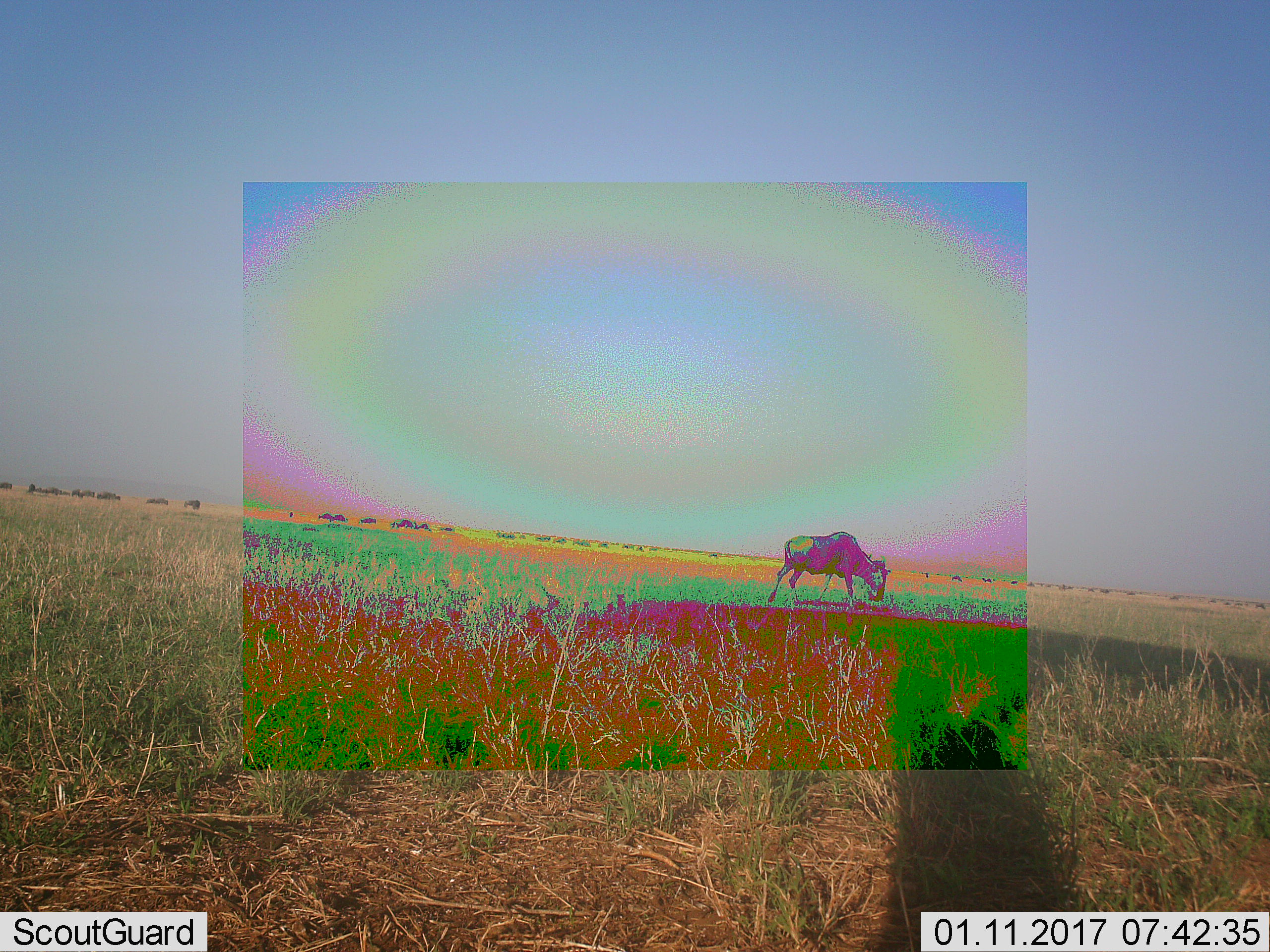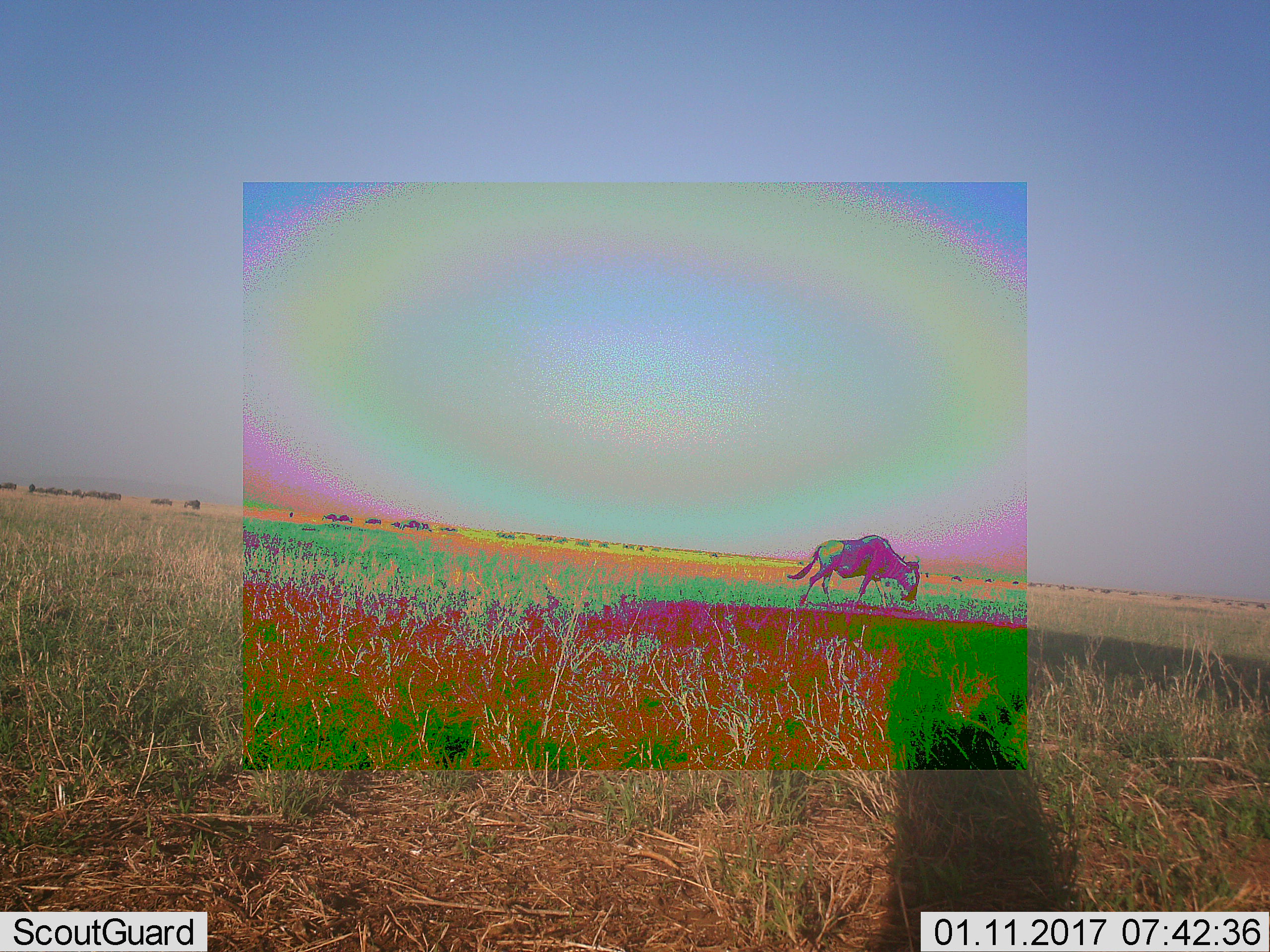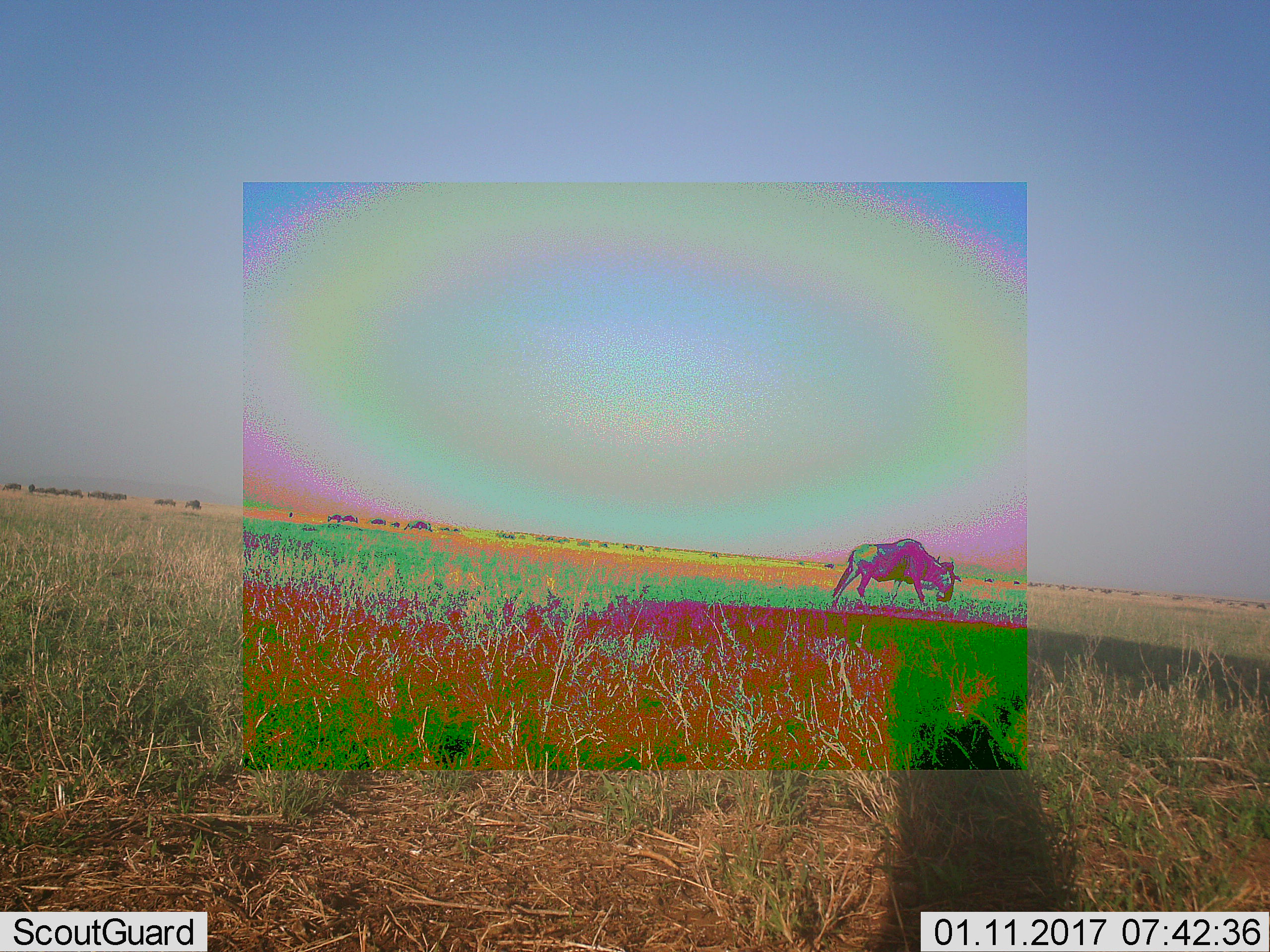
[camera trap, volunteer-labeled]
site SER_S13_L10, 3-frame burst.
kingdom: Animalia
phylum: Chordata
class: Mammalia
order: Artiodactyla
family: Bovidae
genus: Connochaetes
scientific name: Connochaetes taurinus taurinus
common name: blue wildebeest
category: wildebeestblue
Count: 1.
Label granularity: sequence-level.